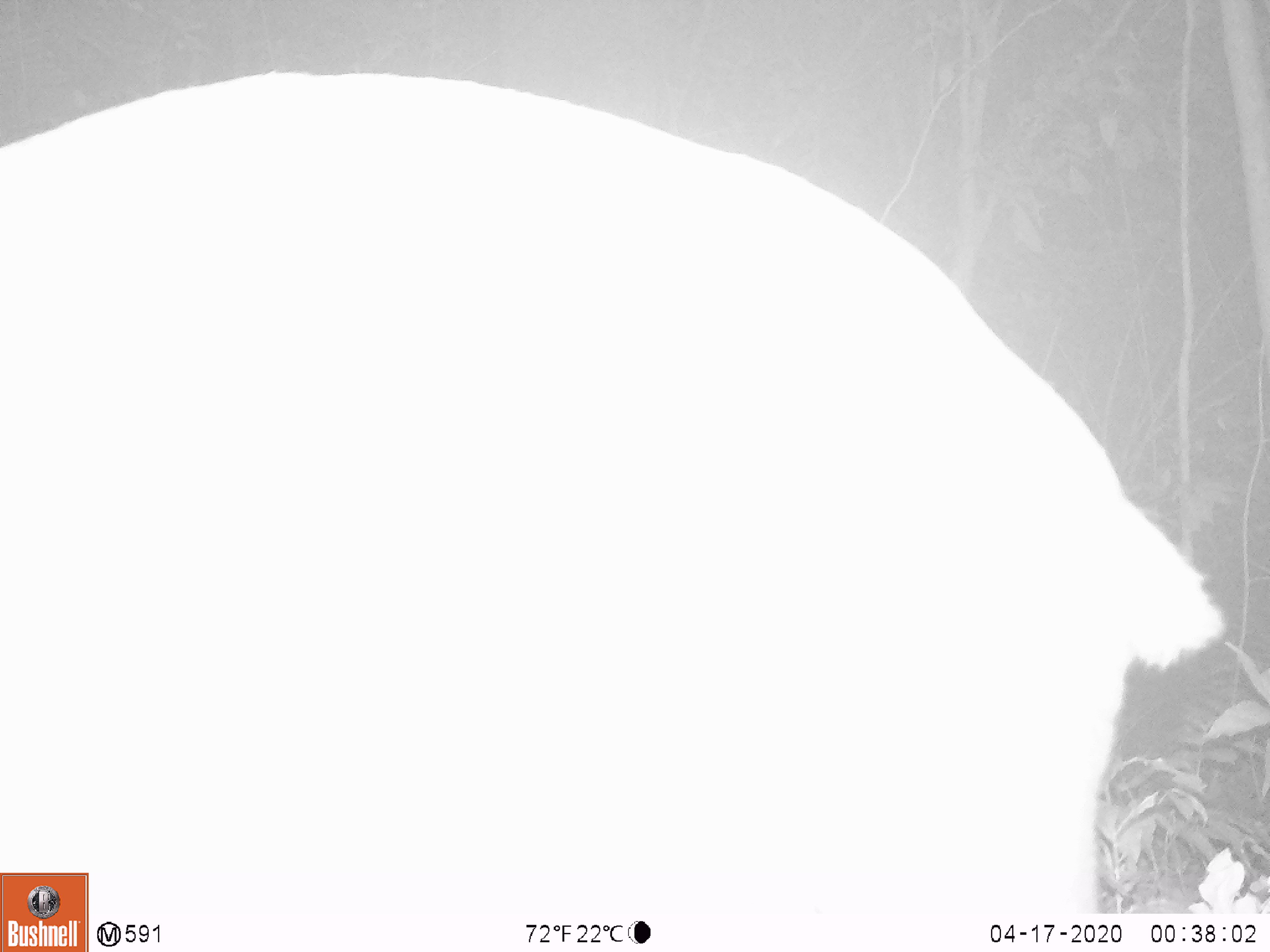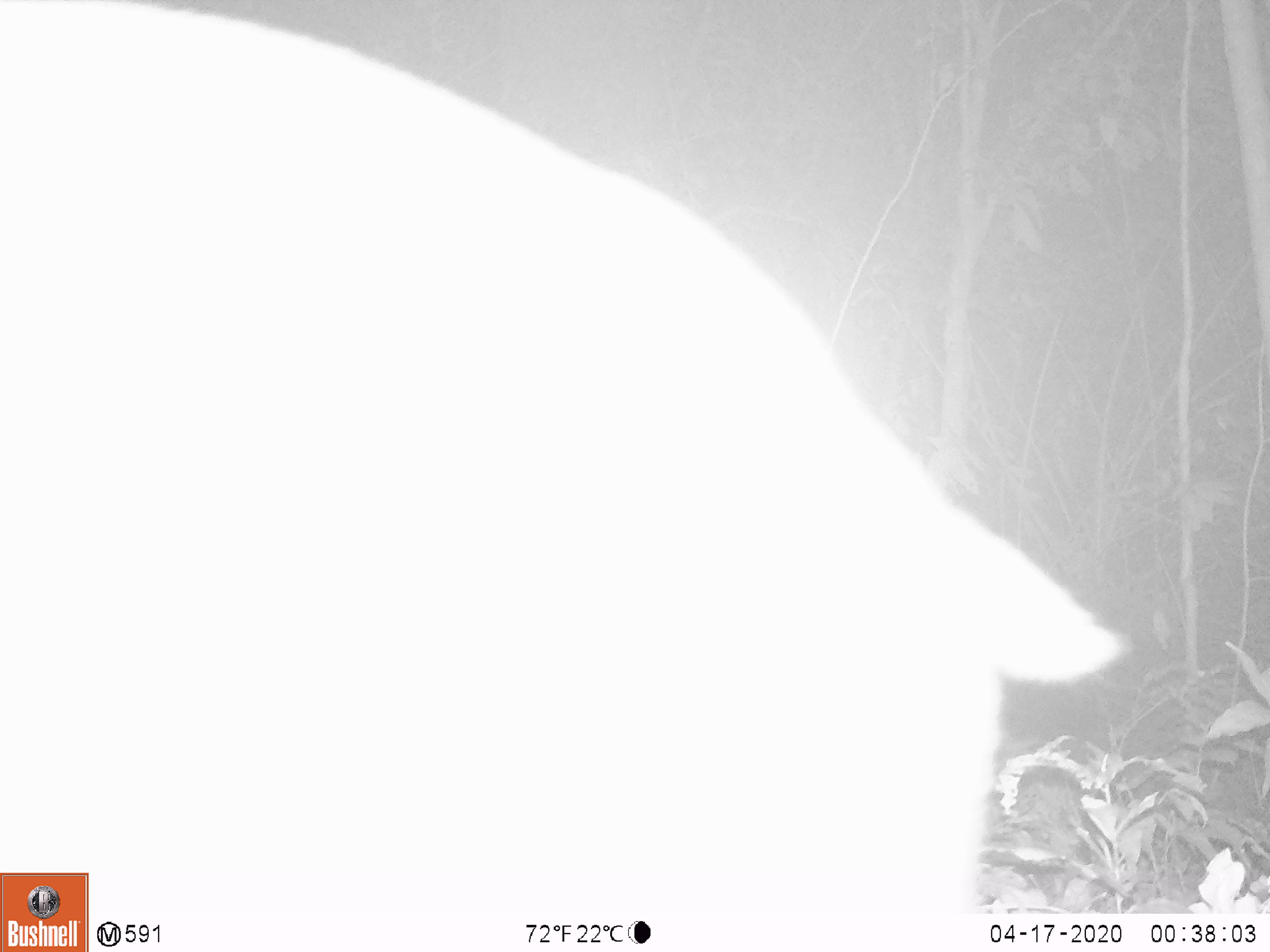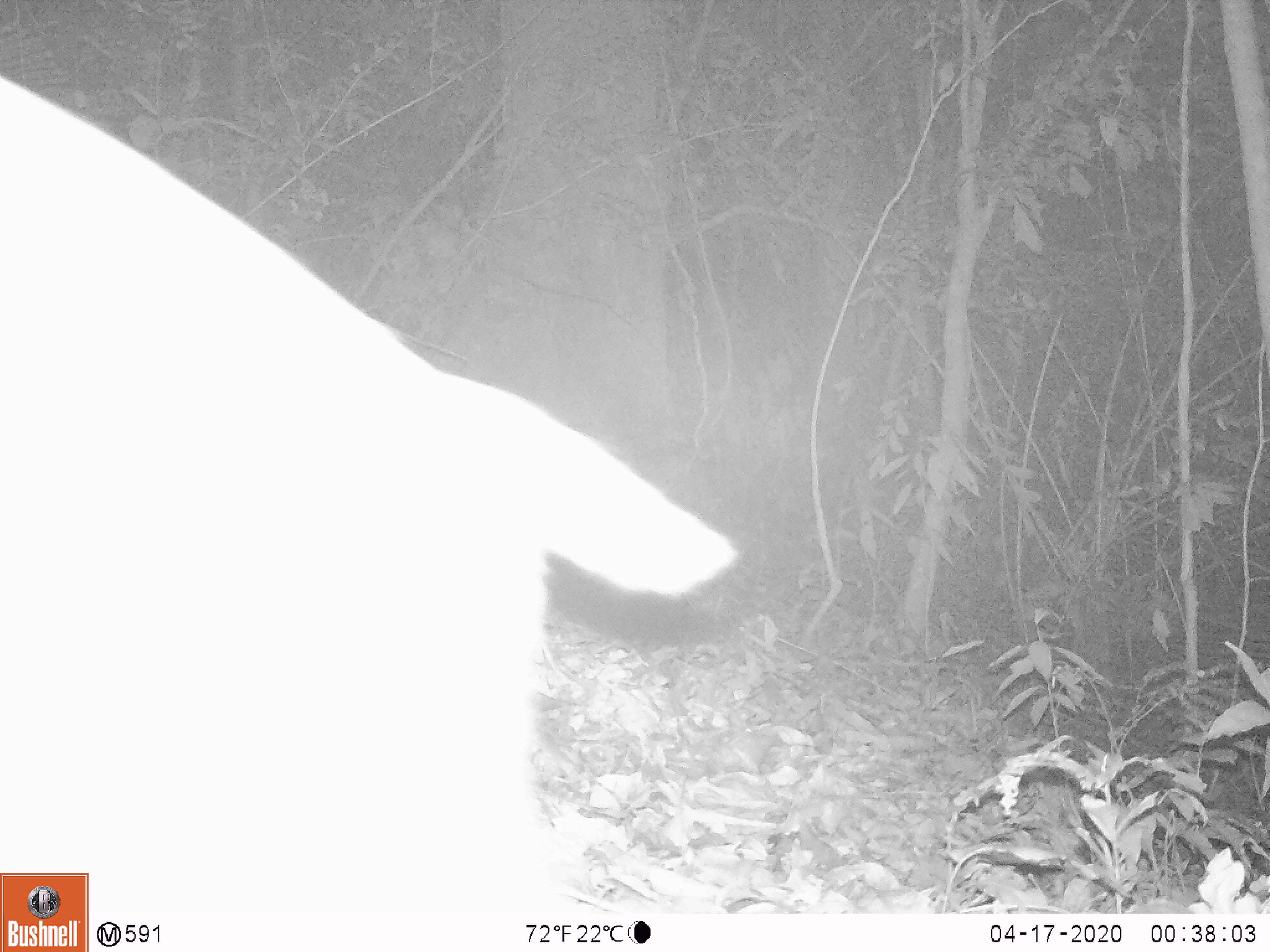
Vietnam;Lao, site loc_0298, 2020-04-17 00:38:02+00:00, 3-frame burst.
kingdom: Animalia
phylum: Chordata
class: Mammalia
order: Artiodactyla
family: Cervidae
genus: Muntiacus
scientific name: Muntiacus rooseveltorum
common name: roosevelt's muntjac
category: roosevelts muntjac group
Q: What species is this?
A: Roosevelts muntjac group (roosevelt's muntjac) (Muntiacus rooseveltorum).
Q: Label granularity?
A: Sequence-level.